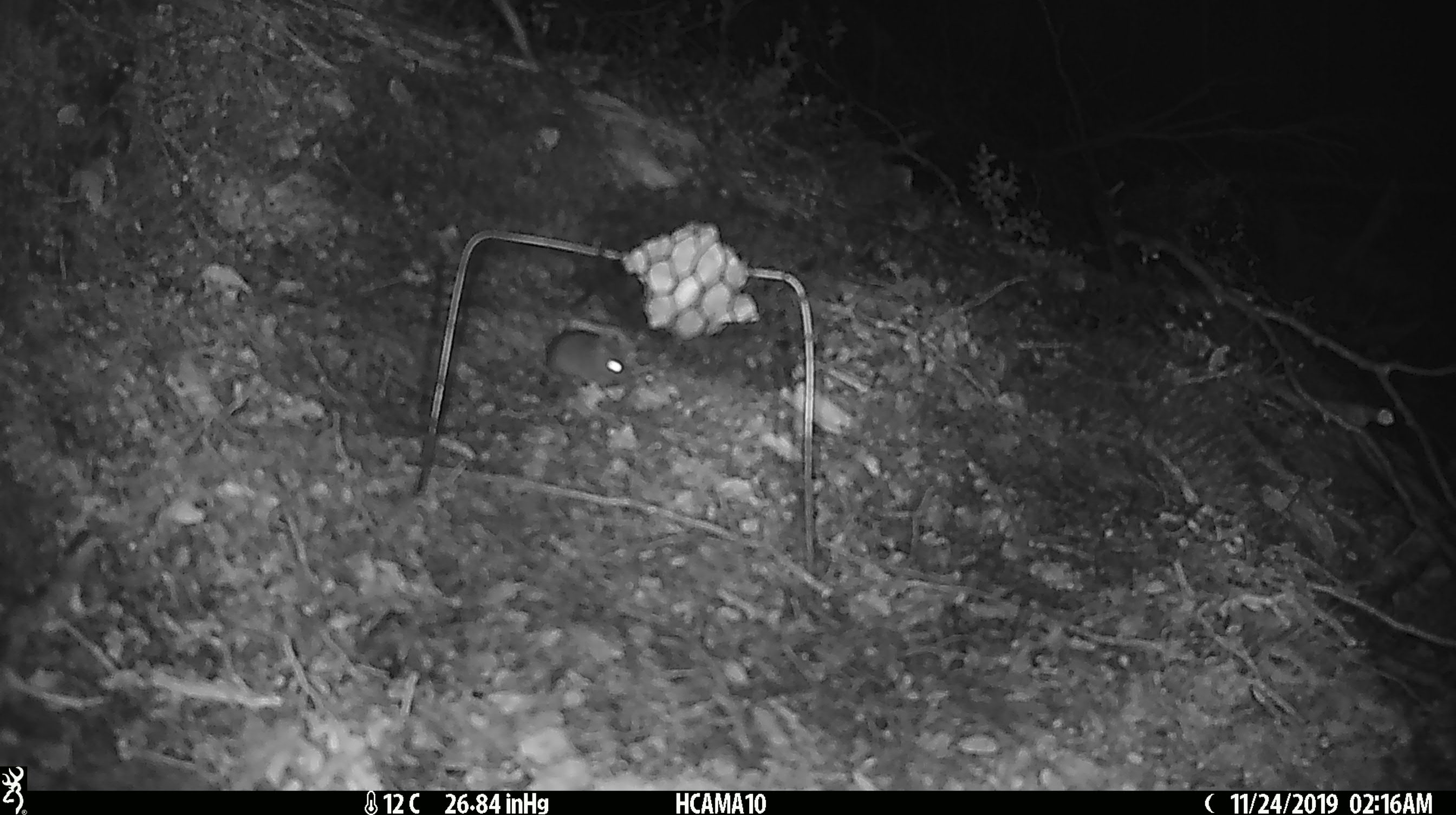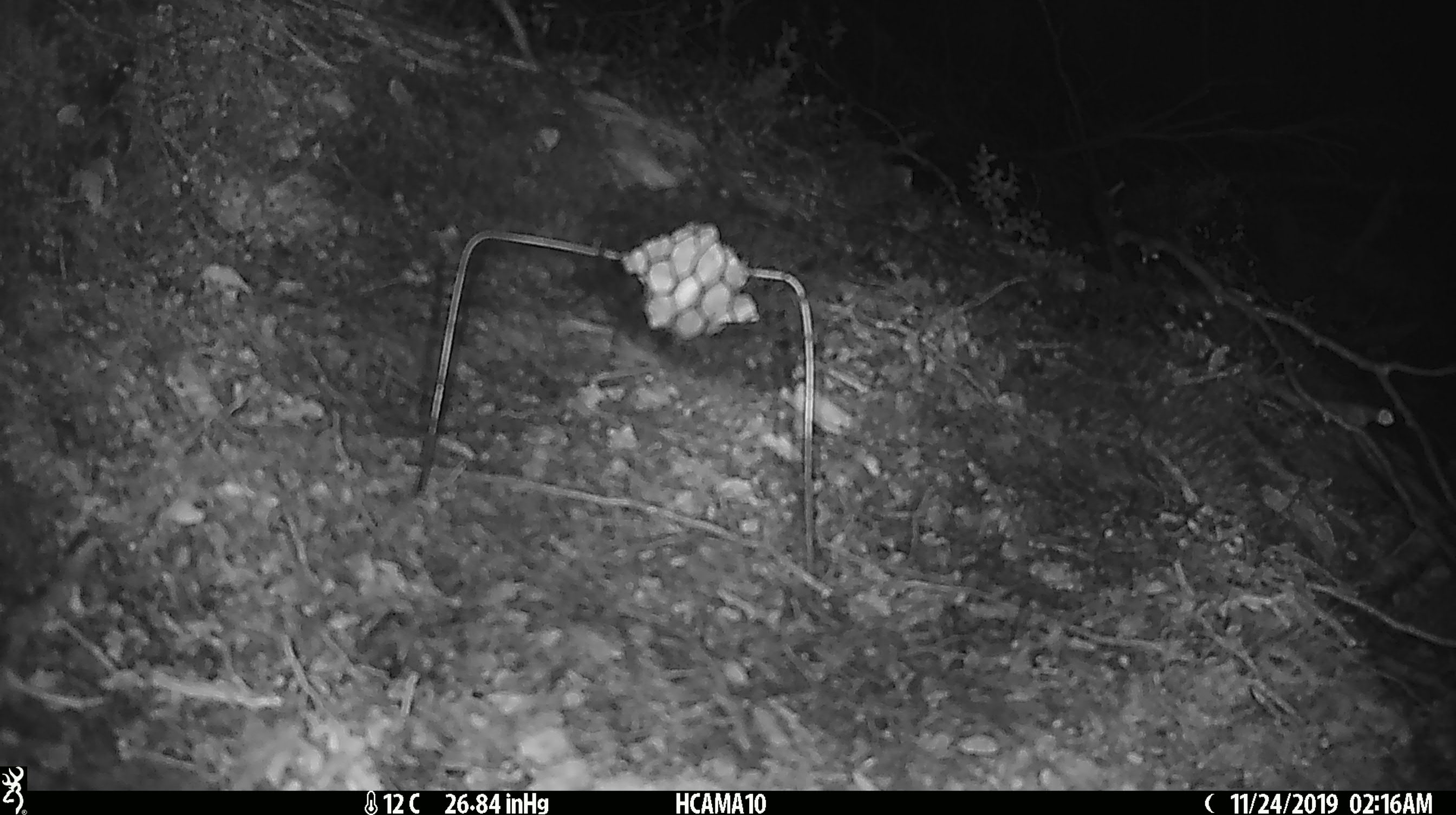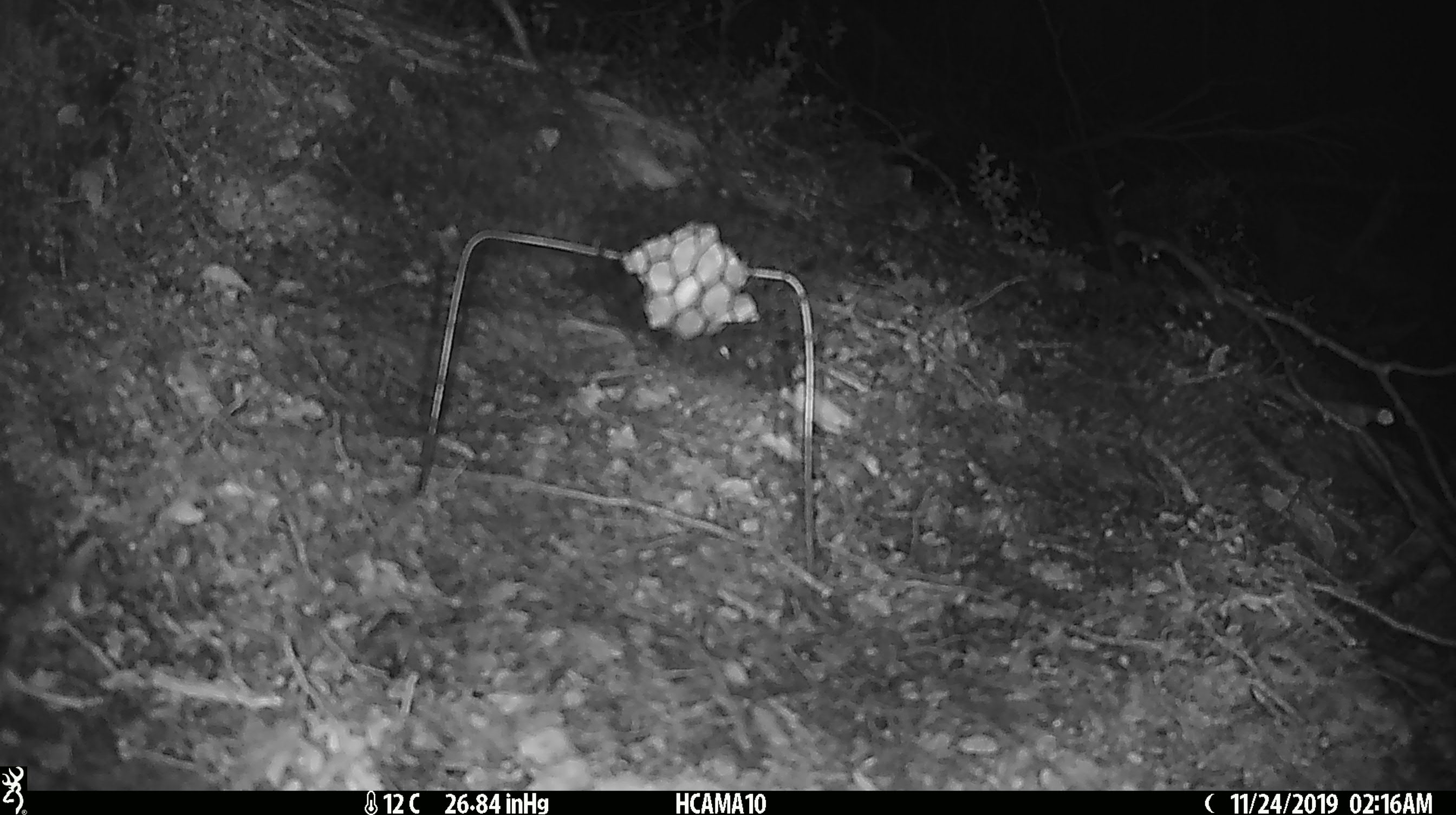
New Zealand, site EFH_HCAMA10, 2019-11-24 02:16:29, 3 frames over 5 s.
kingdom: Animalia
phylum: Chordata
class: Mammalia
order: Rodentia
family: Muridae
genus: Mus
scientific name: Mus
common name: mouse